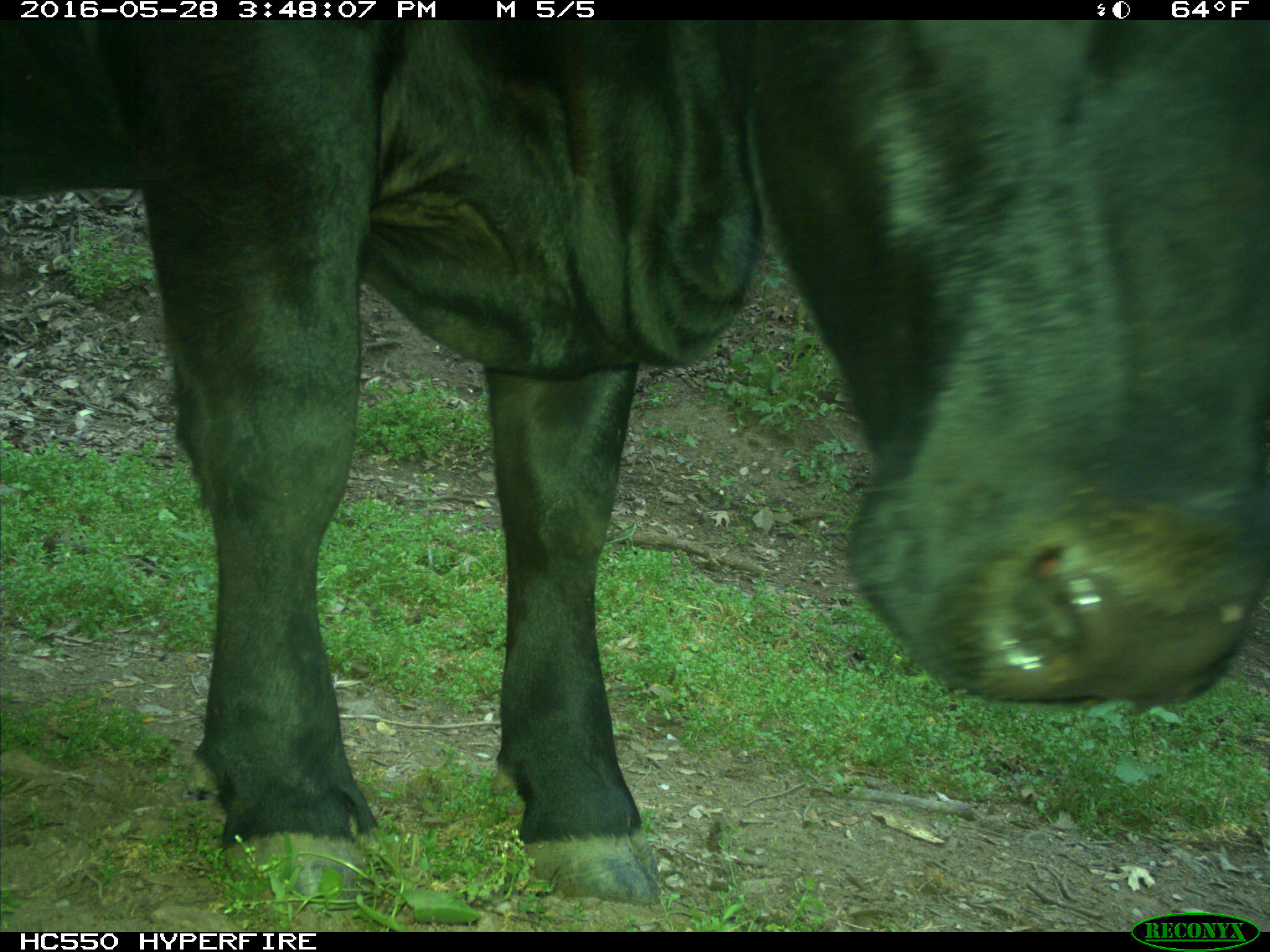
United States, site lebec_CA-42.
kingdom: Animalia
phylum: Chordata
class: Mammalia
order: Artiodactyla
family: Bovidae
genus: Bos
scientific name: Bos taurus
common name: domestic cow